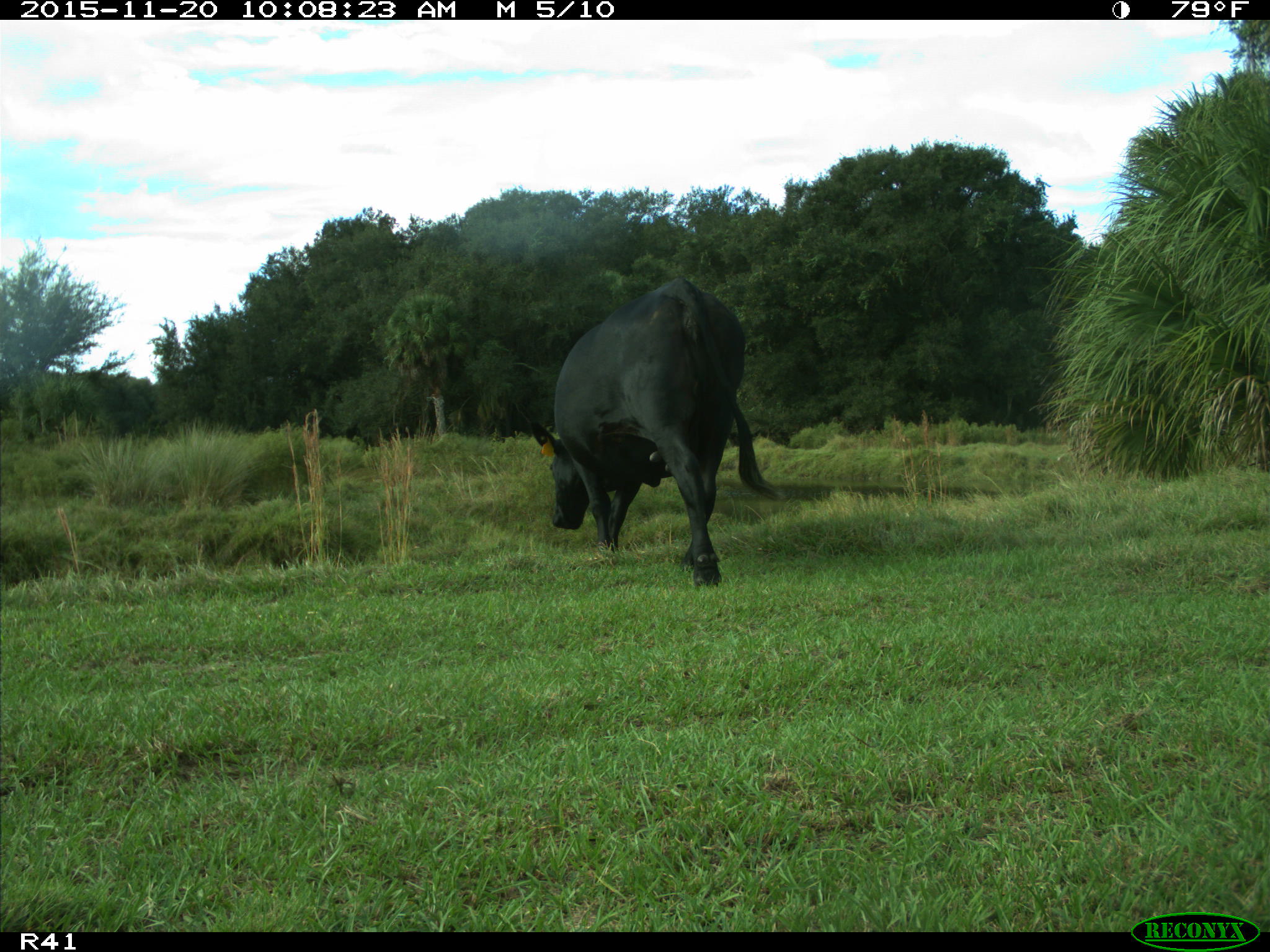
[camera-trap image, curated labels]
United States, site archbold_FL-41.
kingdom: Animalia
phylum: Chordata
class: Mammalia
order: Artiodactyla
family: Bovidae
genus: Bos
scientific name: Bos taurus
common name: domestic cow